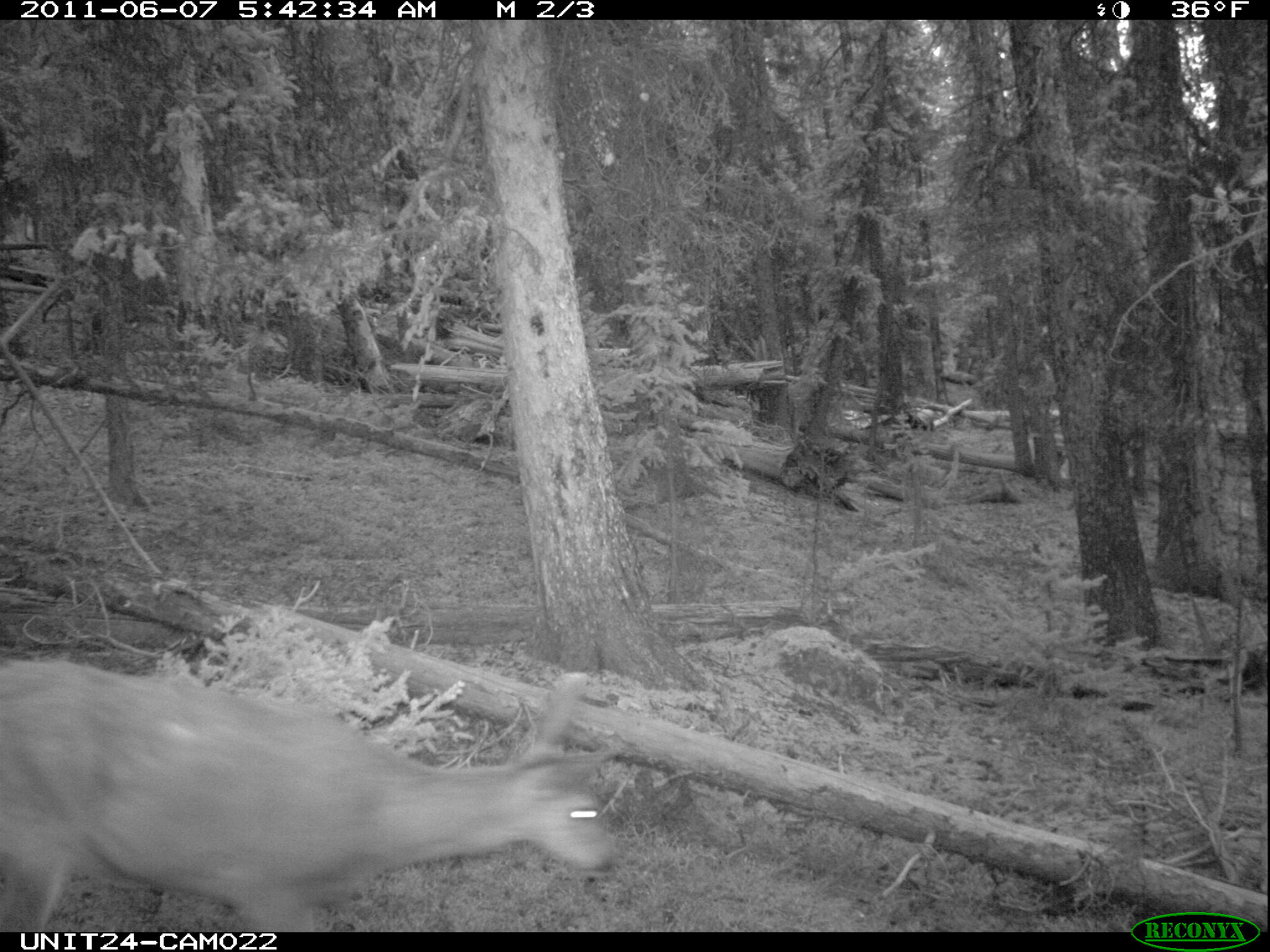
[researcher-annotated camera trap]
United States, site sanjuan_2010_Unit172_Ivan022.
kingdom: Animalia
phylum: Chordata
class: Mammalia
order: Artiodactyla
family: Cervidae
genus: Odocoileus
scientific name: Odocoileus hemionus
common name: mule deer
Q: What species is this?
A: Odocoileus hemionus (mule deer).